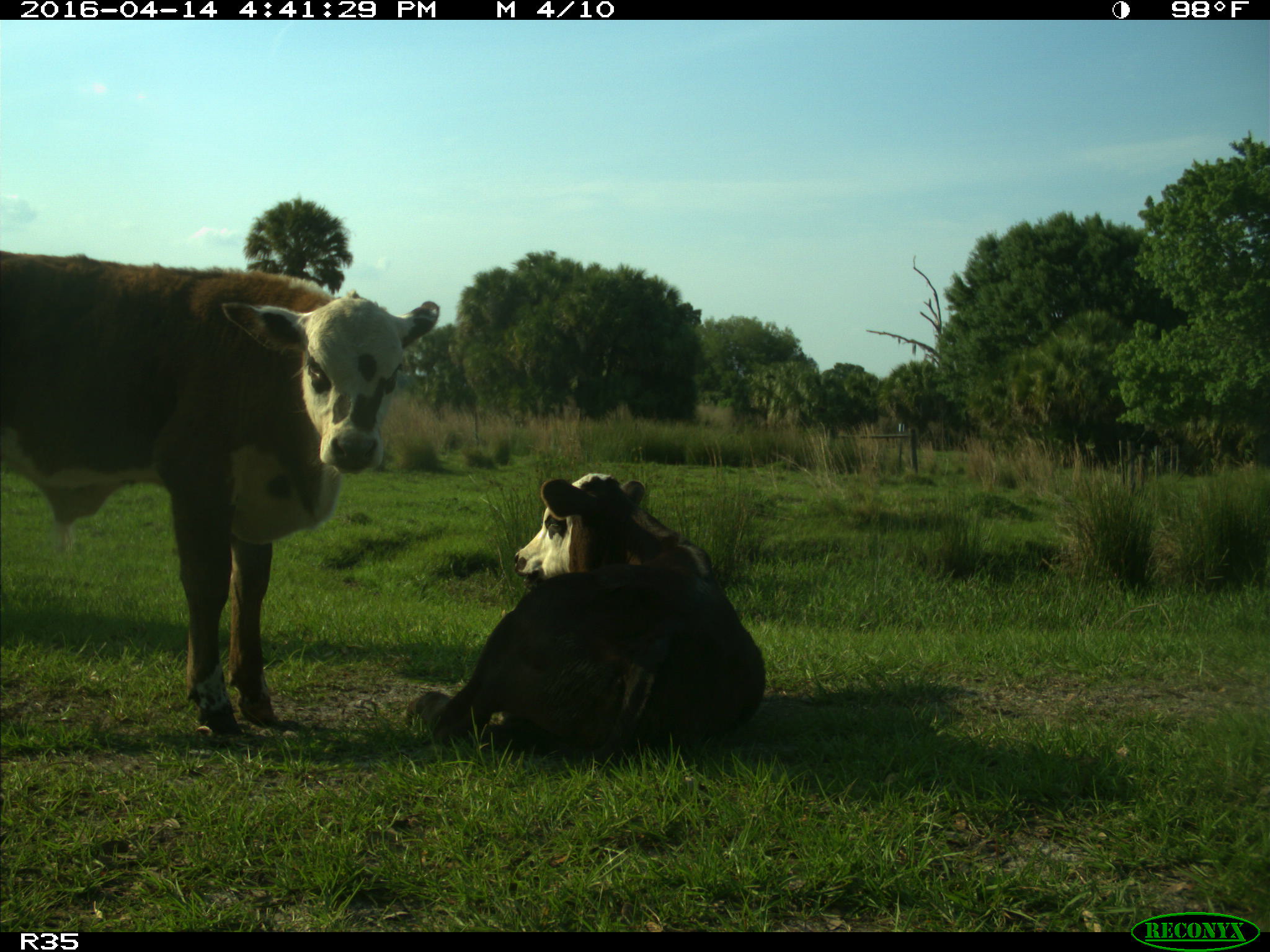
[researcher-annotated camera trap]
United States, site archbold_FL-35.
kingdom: Animalia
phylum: Chordata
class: Mammalia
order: Artiodactyla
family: Bovidae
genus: Bos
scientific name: Bos taurus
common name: domestic cow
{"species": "Bos taurus (domestic cow)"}